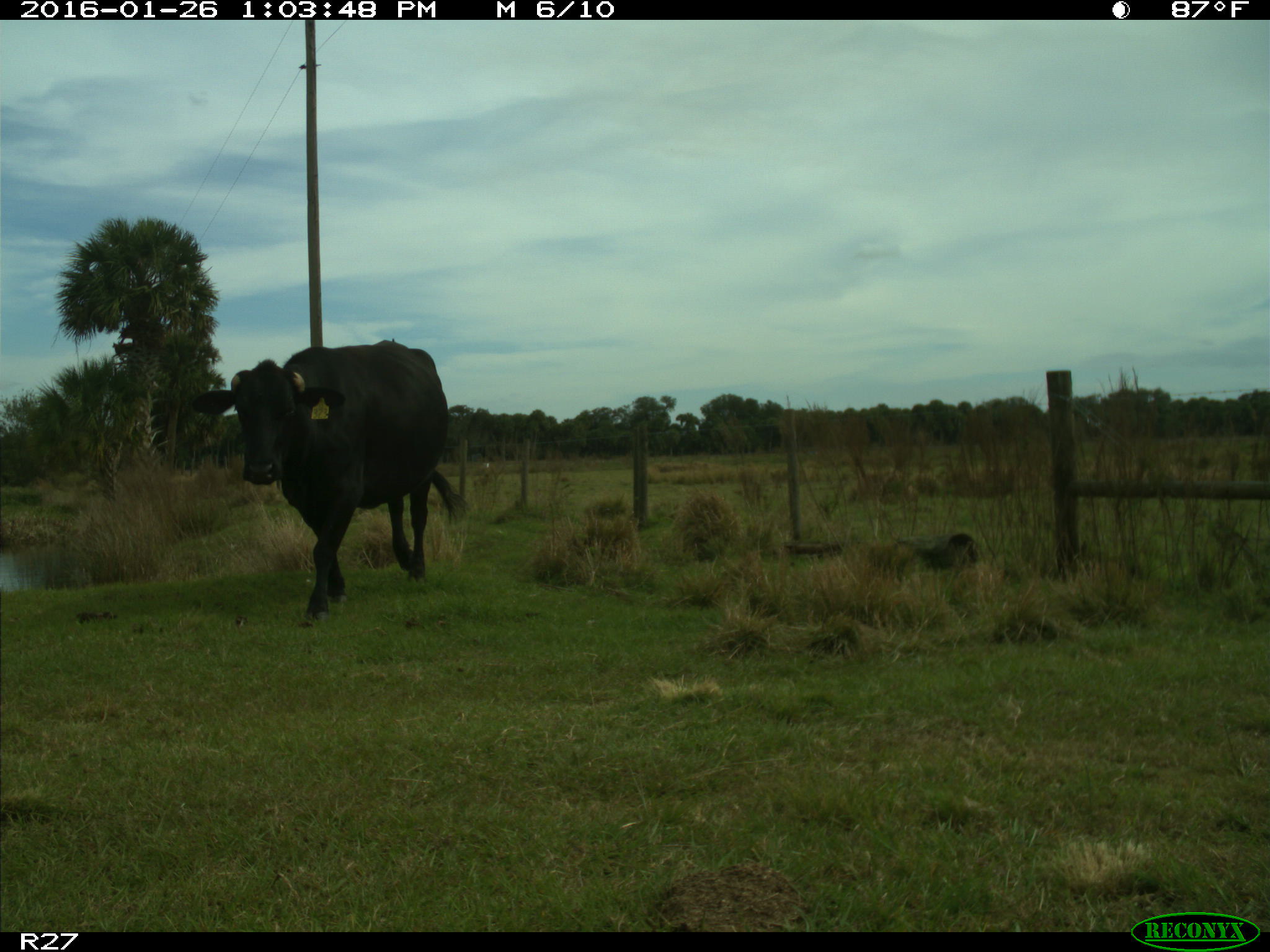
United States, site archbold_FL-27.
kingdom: Animalia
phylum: Chordata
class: Mammalia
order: Artiodactyla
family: Bovidae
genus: Bos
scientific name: Bos taurus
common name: domestic cow